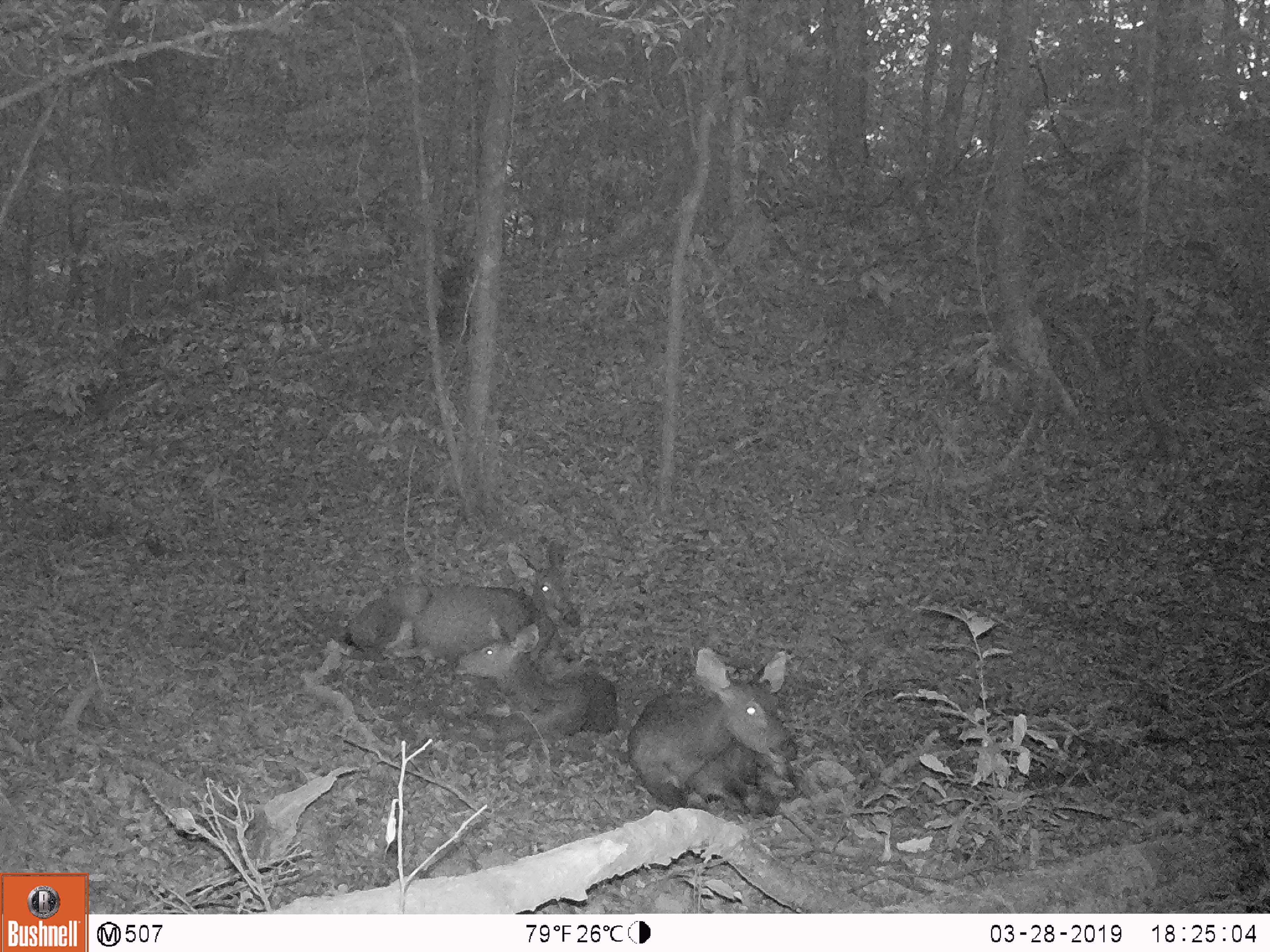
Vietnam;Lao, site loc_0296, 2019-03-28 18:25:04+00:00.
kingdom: Animalia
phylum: Chordata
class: Mammalia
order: Artiodactyla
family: Cervidae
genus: Rusa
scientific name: Rusa unicolor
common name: sambar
Sambar (Rusa unicolor). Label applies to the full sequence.